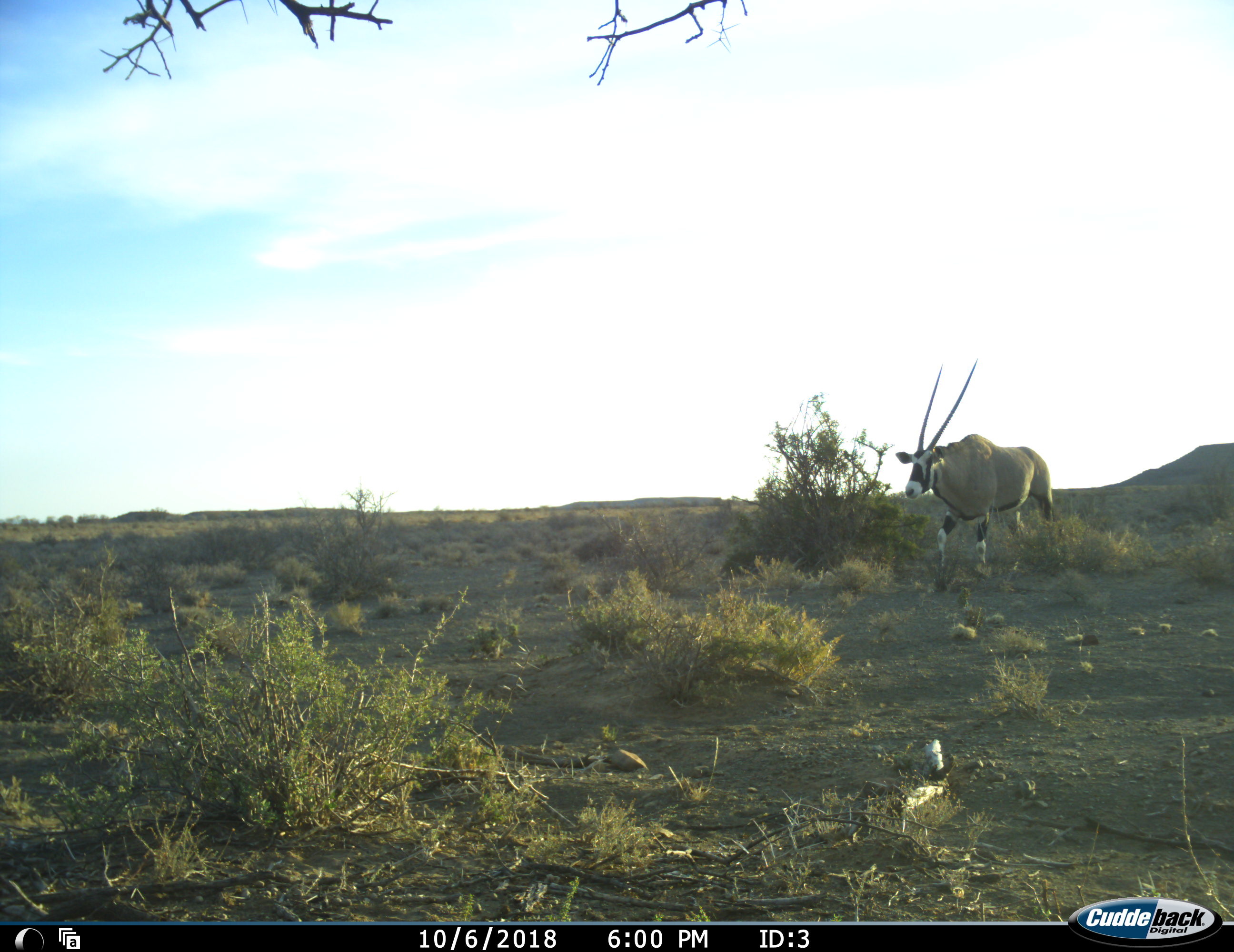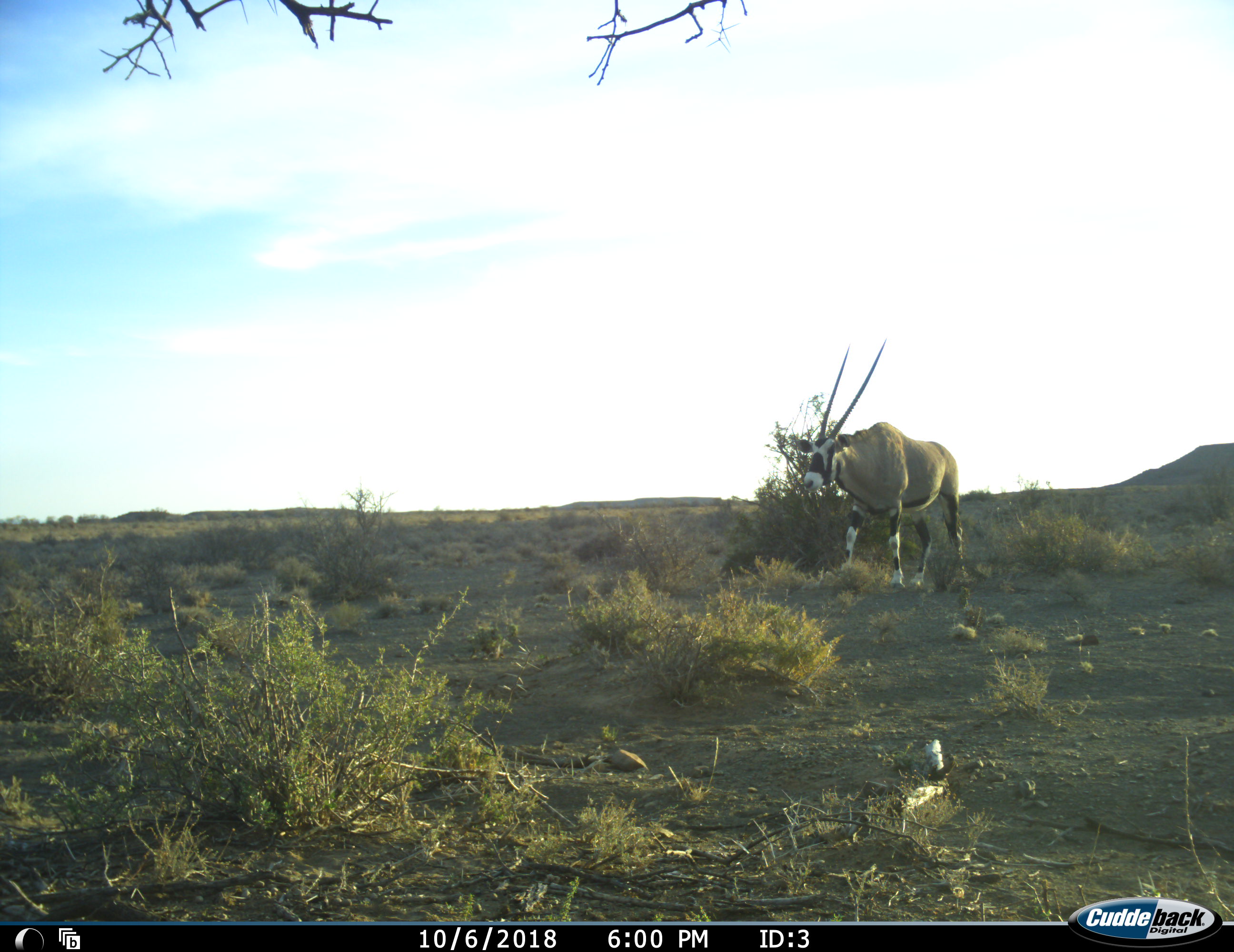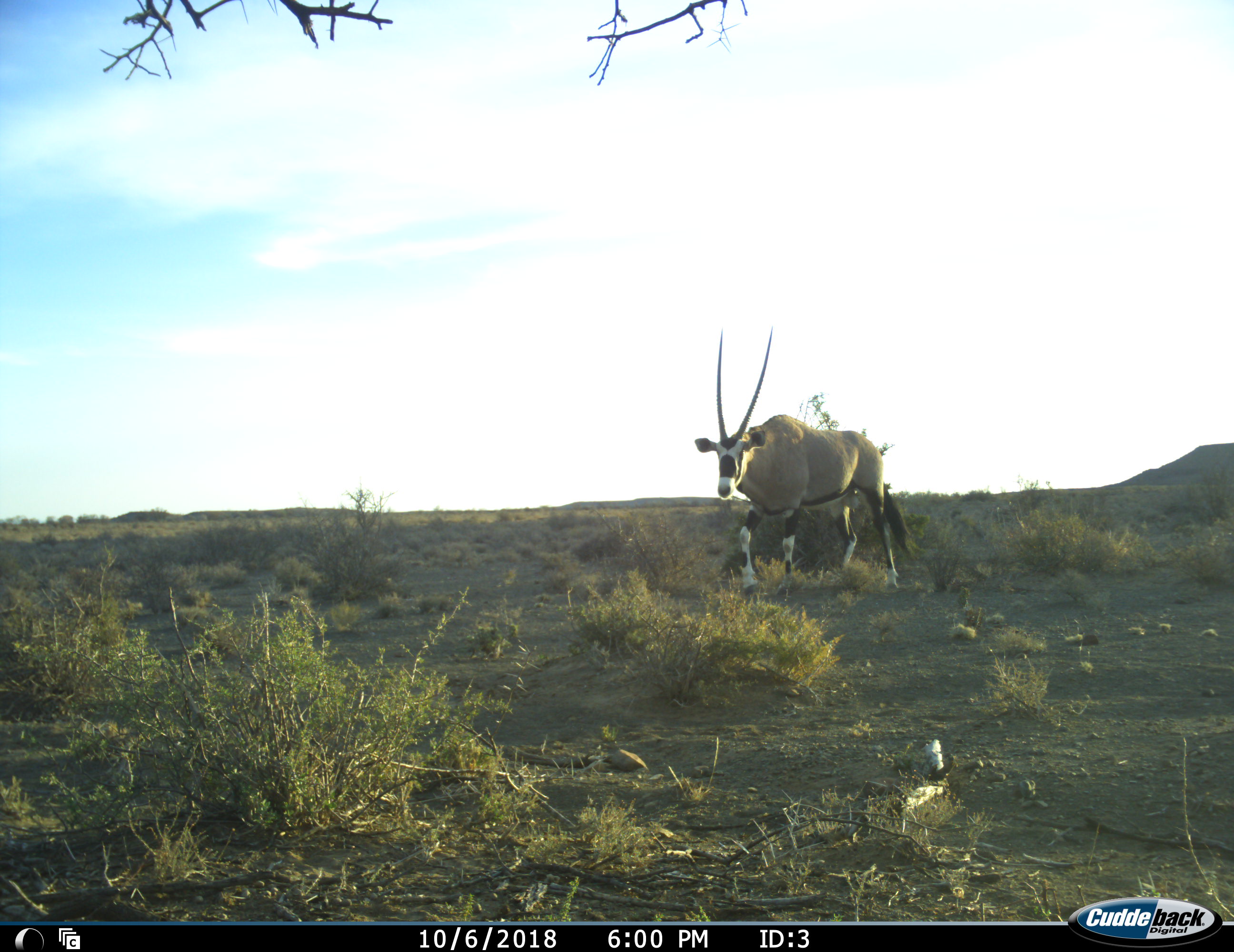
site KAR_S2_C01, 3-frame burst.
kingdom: Animalia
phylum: Chordata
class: Mammalia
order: Artiodactyla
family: Bovidae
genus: Oryx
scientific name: Oryx gazella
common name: gemsbok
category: oryx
Oryx (gemsbok) (Oryx gazella), count 1. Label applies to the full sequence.